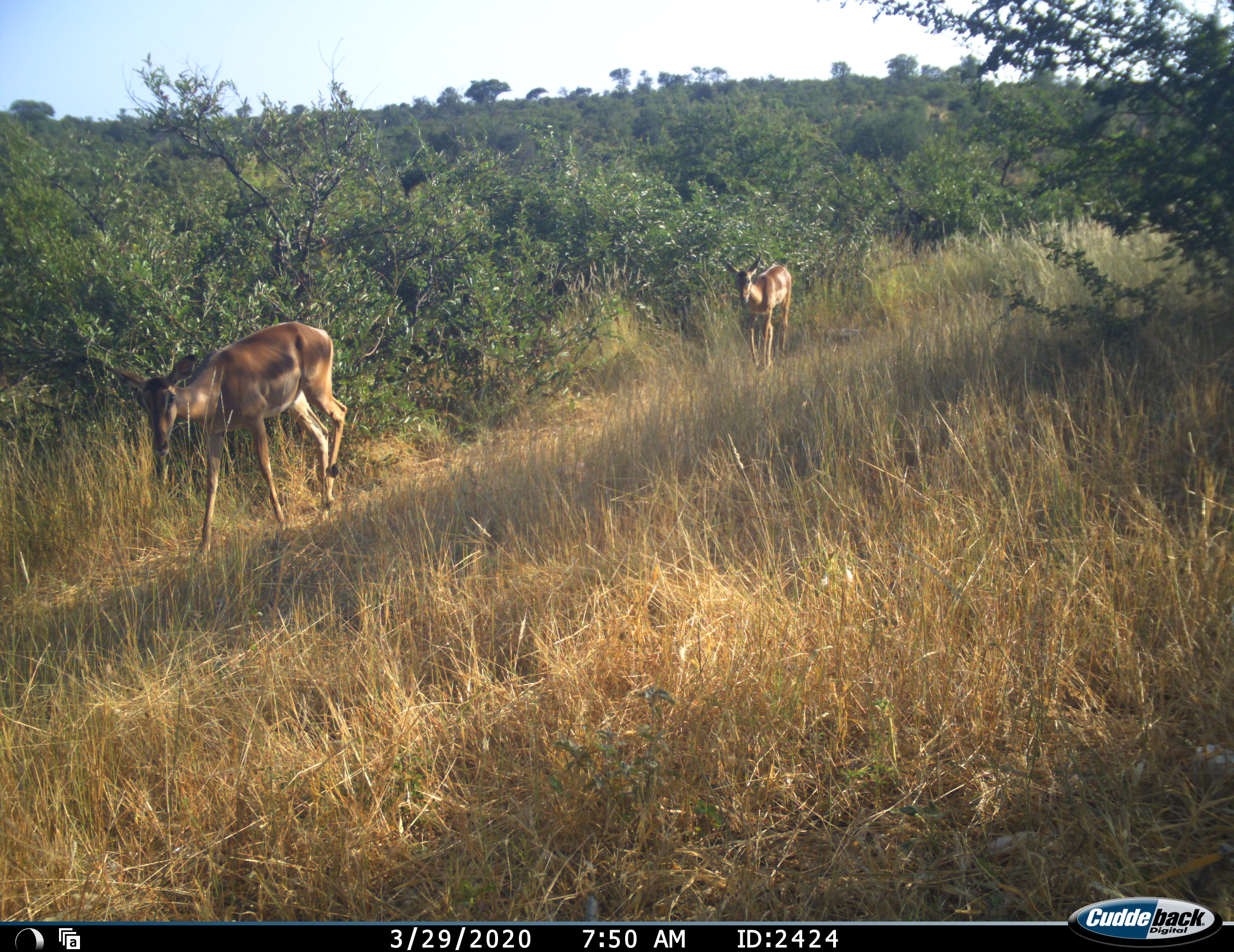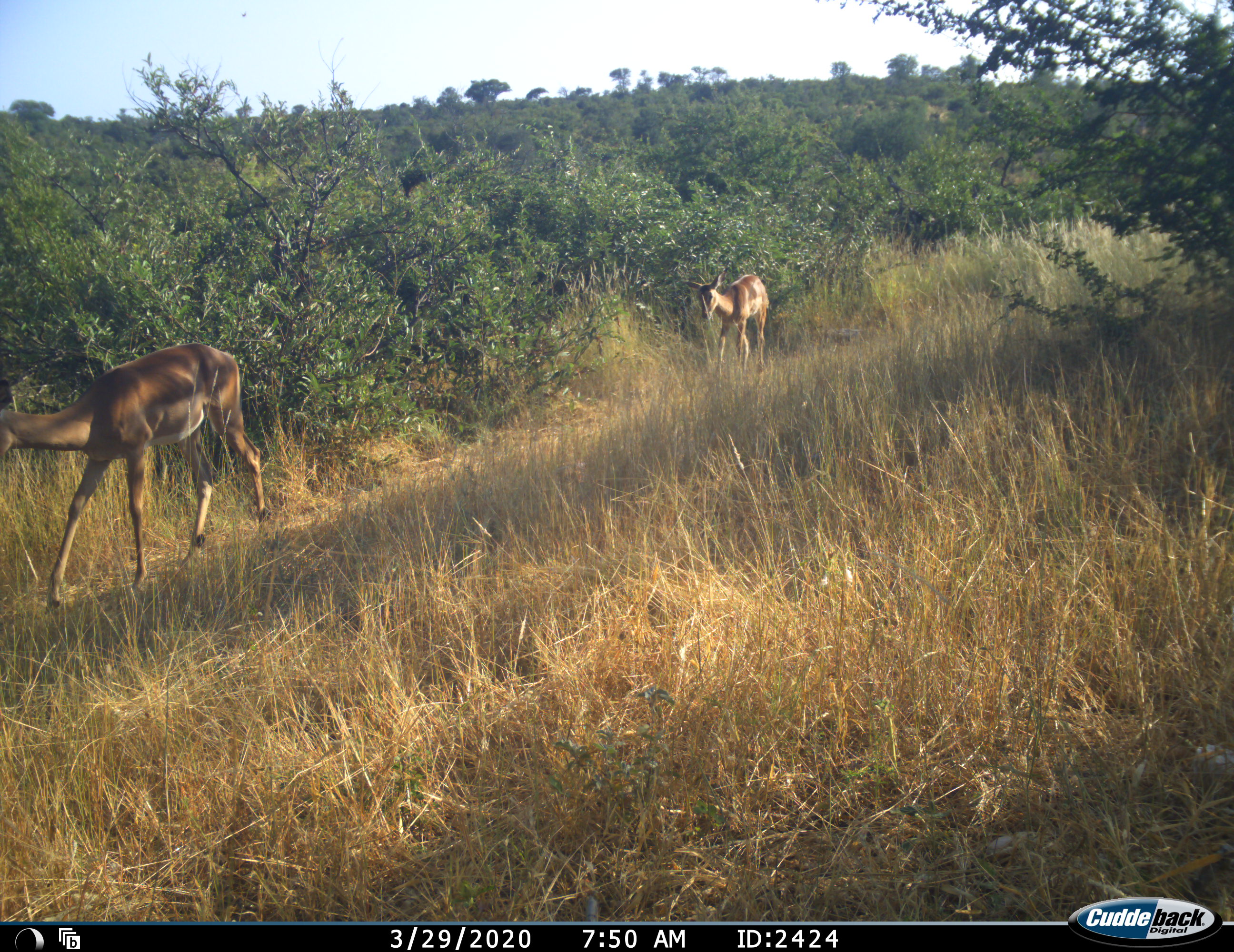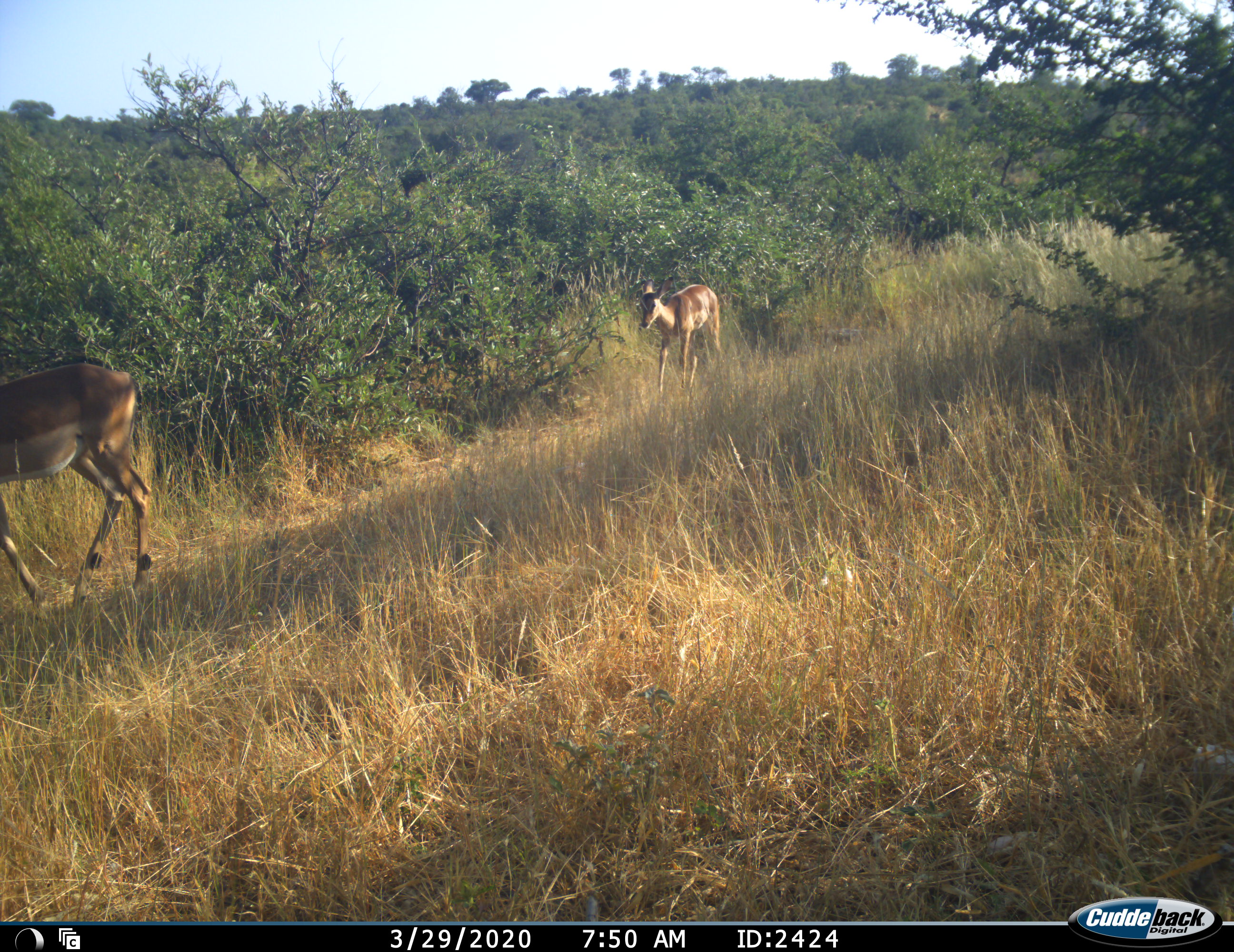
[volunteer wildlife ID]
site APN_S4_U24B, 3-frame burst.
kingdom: Animalia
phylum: Chordata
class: Mammalia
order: Artiodactyla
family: Bovidae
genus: Aepyceros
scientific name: Aepyceros melampus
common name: impala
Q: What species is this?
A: Impala (Aepyceros melampus).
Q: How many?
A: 2.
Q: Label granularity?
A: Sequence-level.